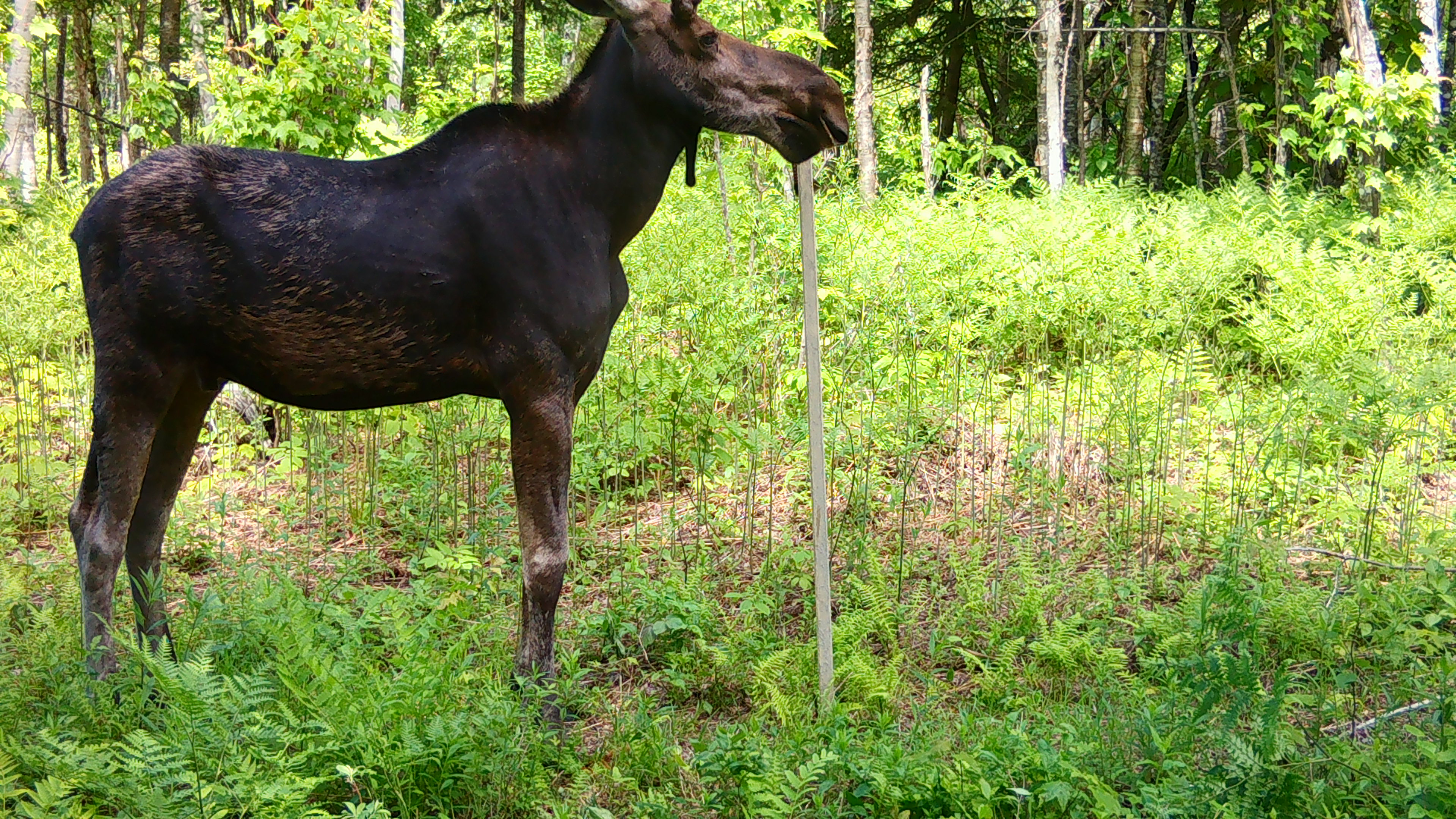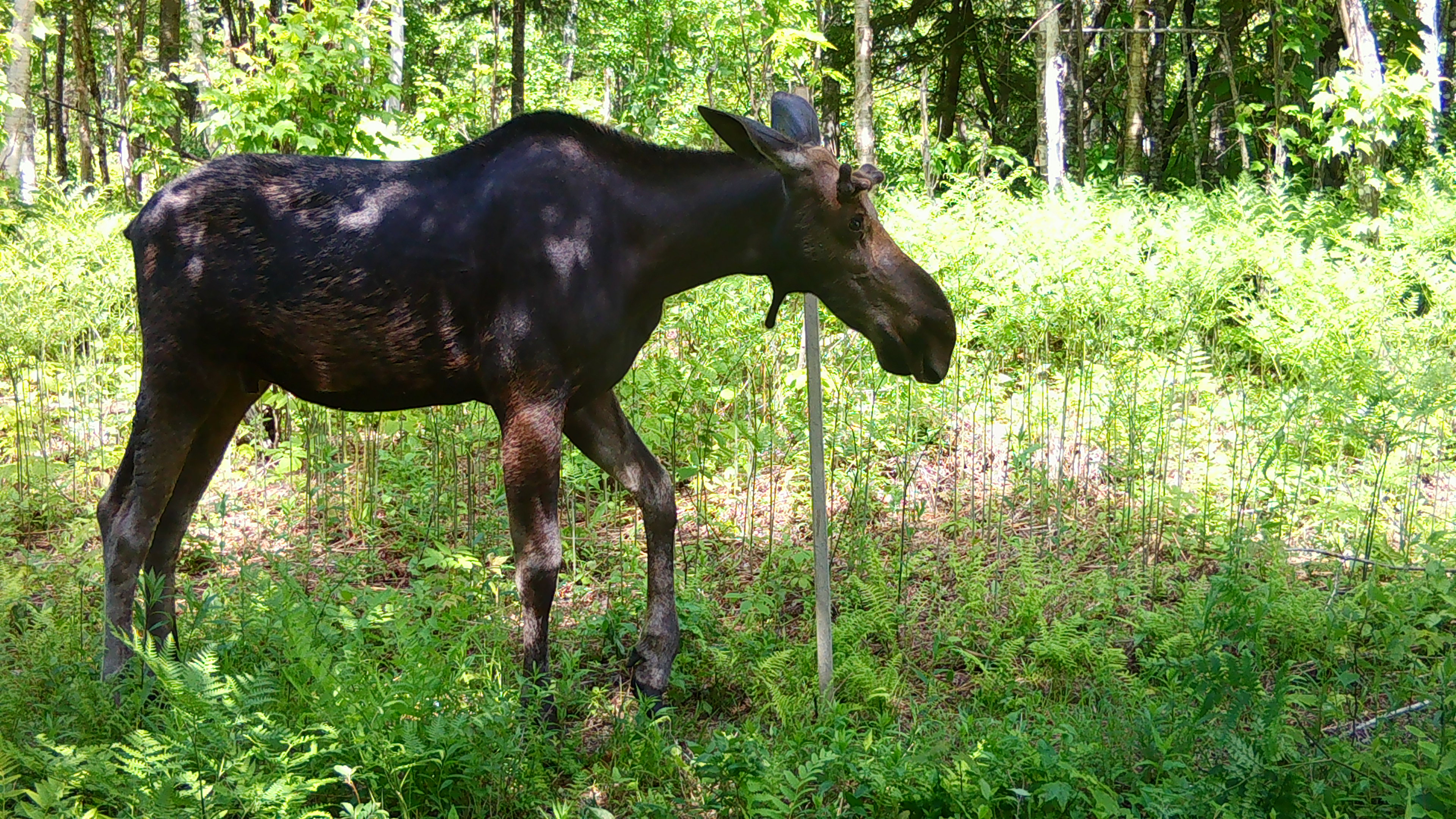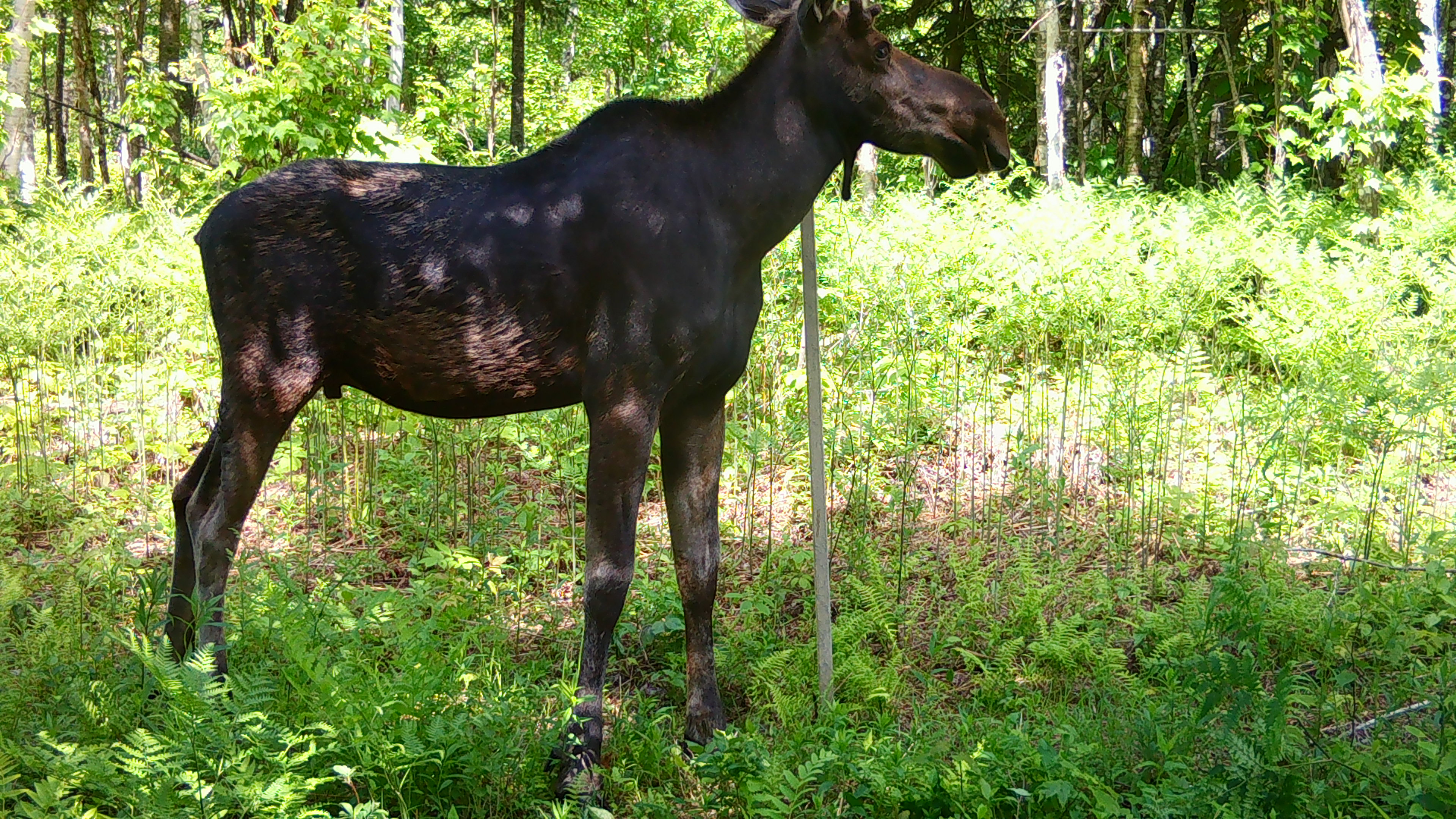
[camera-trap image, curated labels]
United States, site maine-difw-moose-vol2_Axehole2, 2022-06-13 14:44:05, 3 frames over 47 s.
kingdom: Animalia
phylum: Chordata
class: Mammalia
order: Artiodactyla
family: Cervidae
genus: Alces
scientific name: Alces alces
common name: moose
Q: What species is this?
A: Moose (Alces alces).